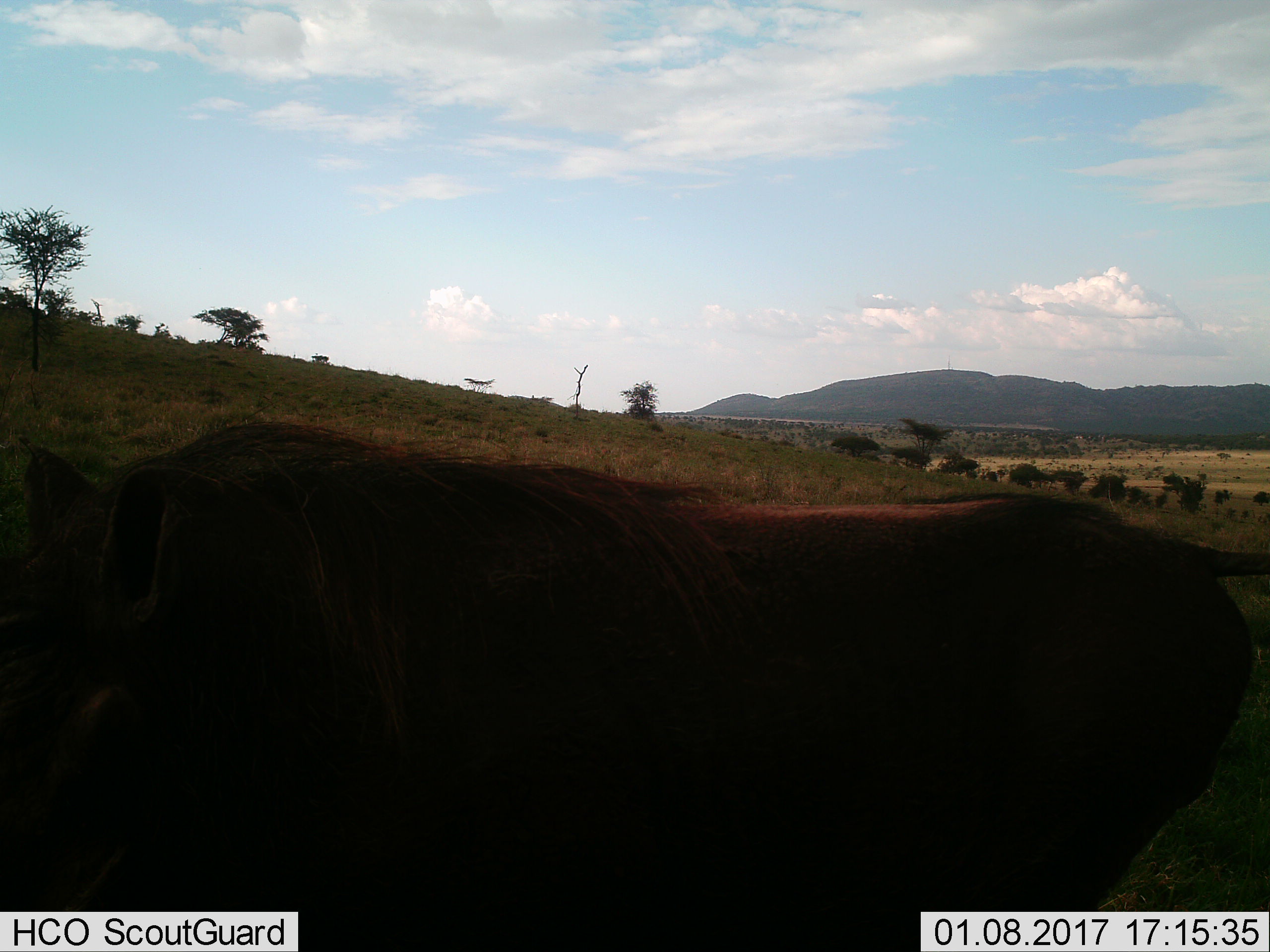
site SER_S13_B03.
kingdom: Animalia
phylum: Chordata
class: Mammalia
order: Artiodactyla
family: Suidae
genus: Phacochoerus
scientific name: Phacochoerus africanus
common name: warthog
Warthog (Phacochoerus africanus), count 1. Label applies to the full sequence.